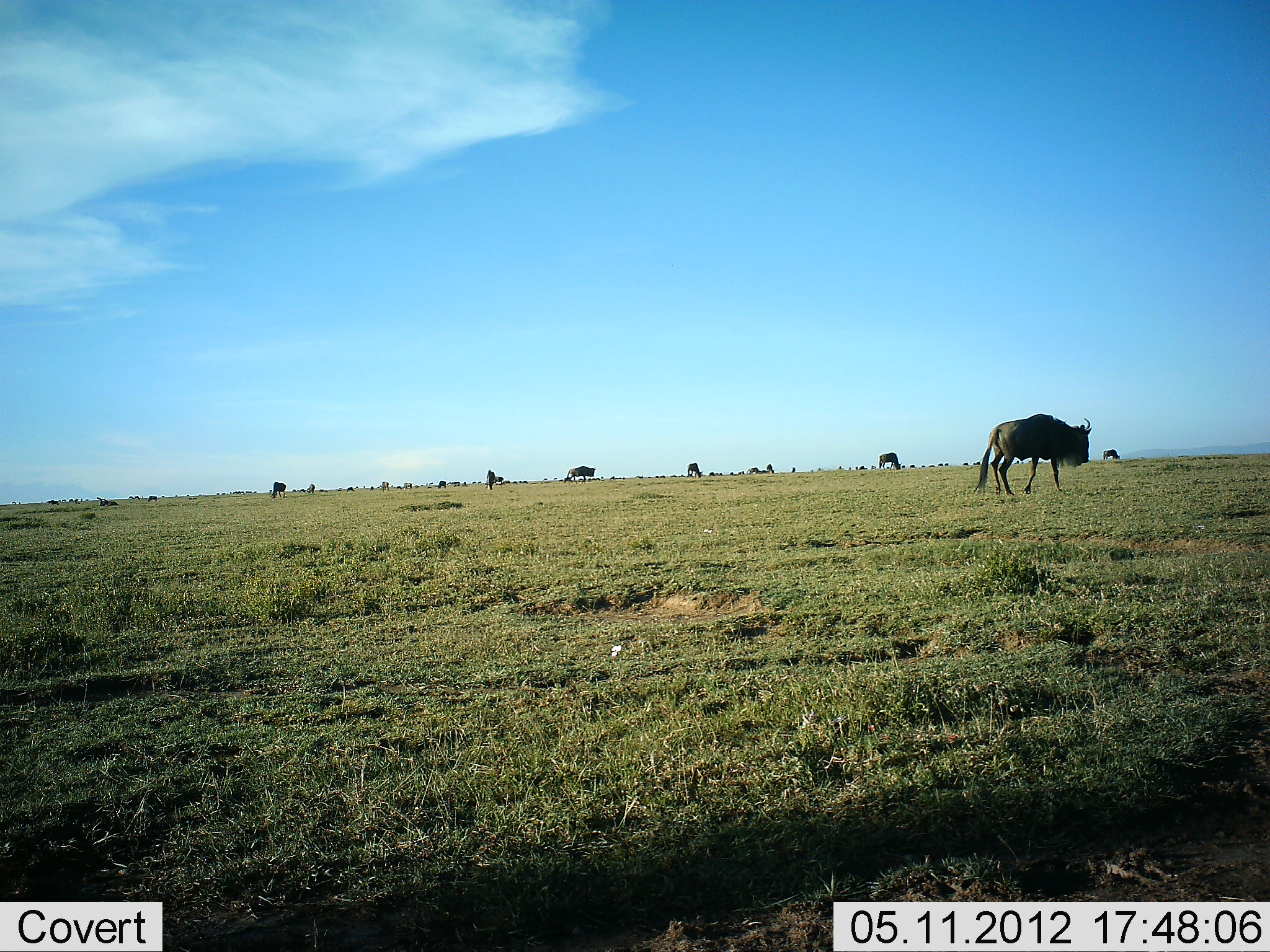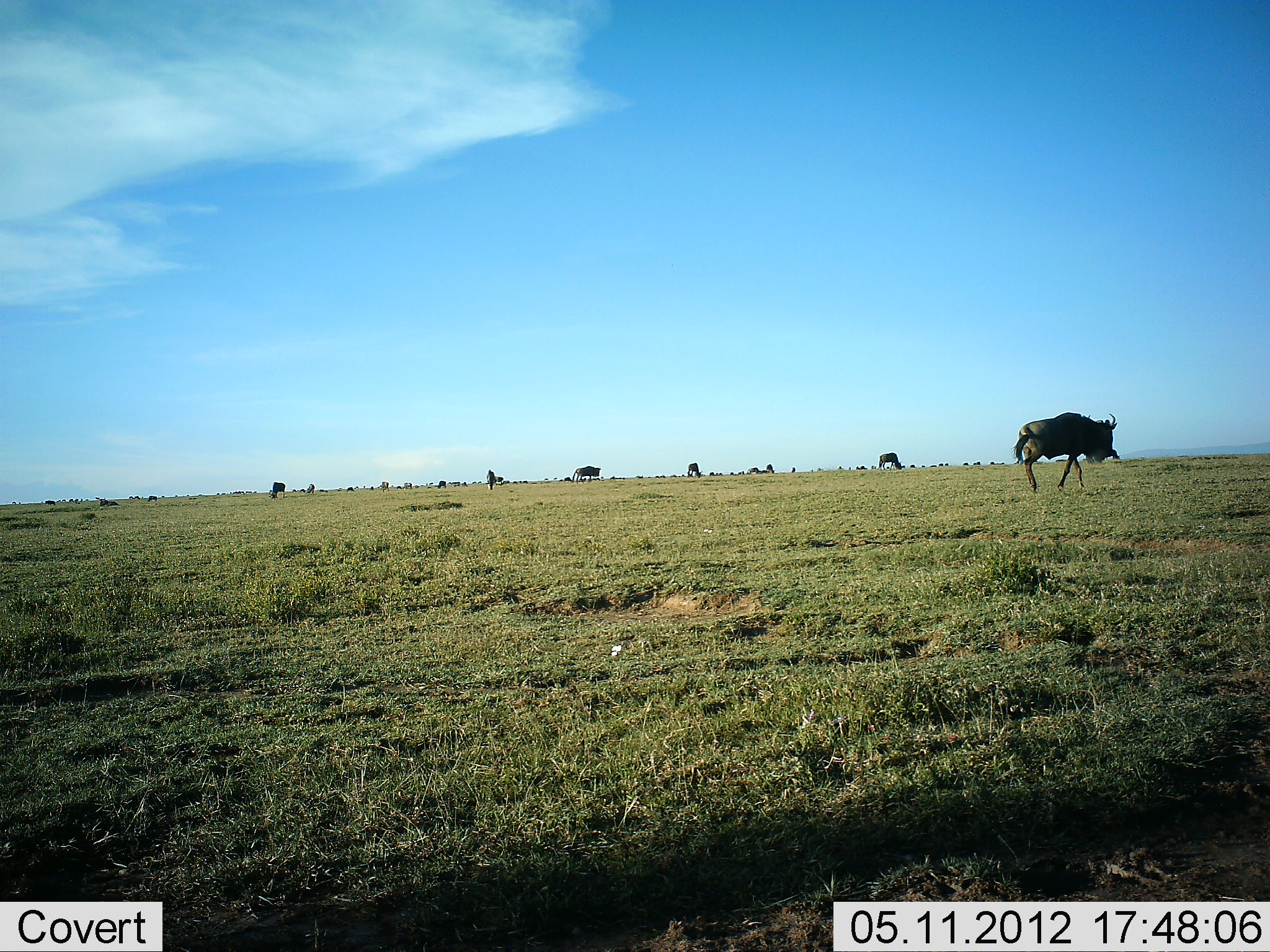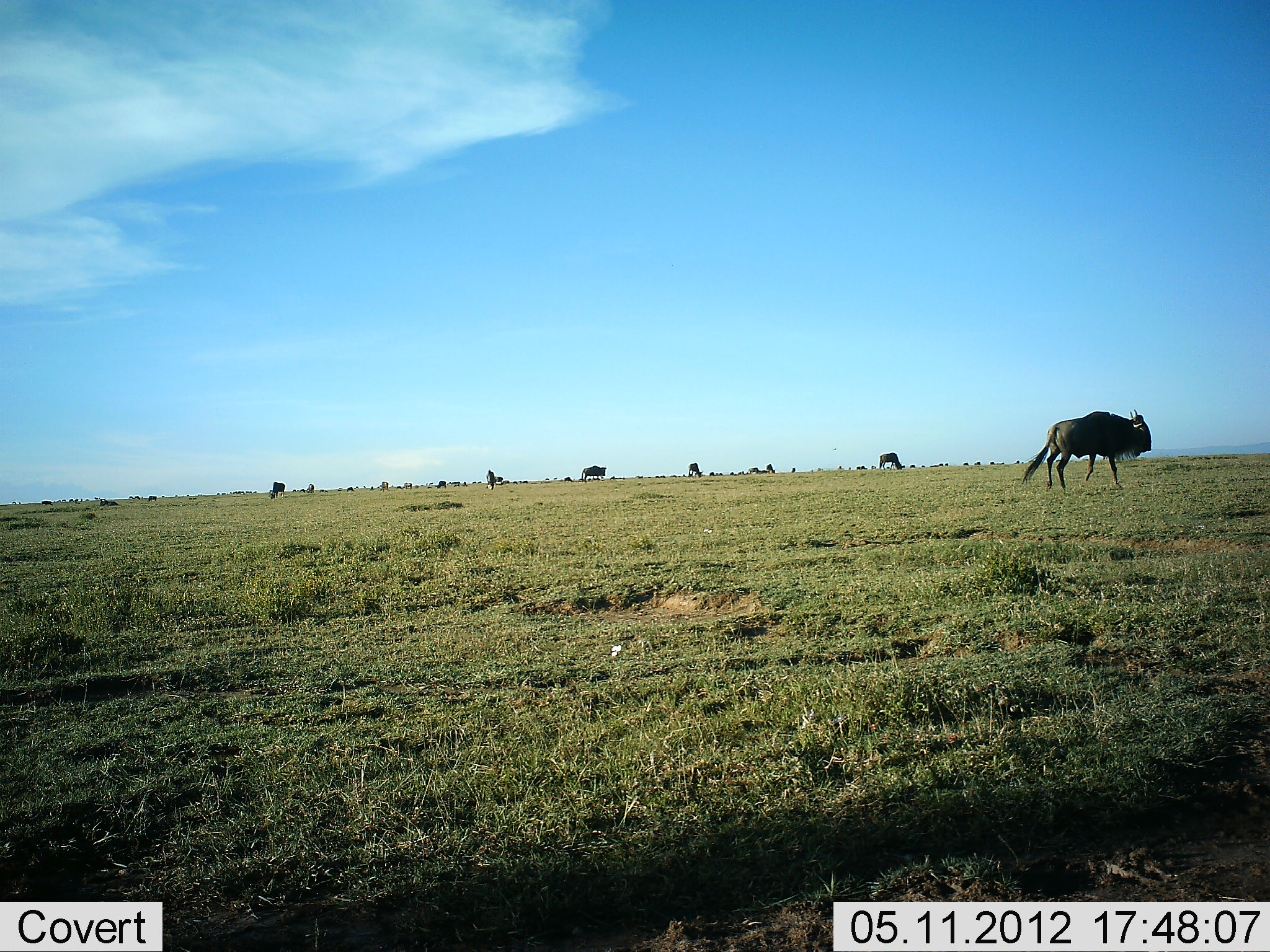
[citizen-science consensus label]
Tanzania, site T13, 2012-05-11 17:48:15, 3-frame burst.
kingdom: Animalia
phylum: Chordata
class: Mammalia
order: Artiodactyla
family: Bovidae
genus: Connochaetes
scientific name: Connochaetes taurinus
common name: blue wildebeest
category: wildebeest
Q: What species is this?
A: Wildebeest (blue wildebeest) (Connochaetes taurinus).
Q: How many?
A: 8.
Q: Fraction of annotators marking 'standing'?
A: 60%.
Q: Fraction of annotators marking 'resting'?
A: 10%.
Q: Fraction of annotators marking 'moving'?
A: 50%.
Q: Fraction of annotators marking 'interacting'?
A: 10%.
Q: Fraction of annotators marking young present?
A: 0%.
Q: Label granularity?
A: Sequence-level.